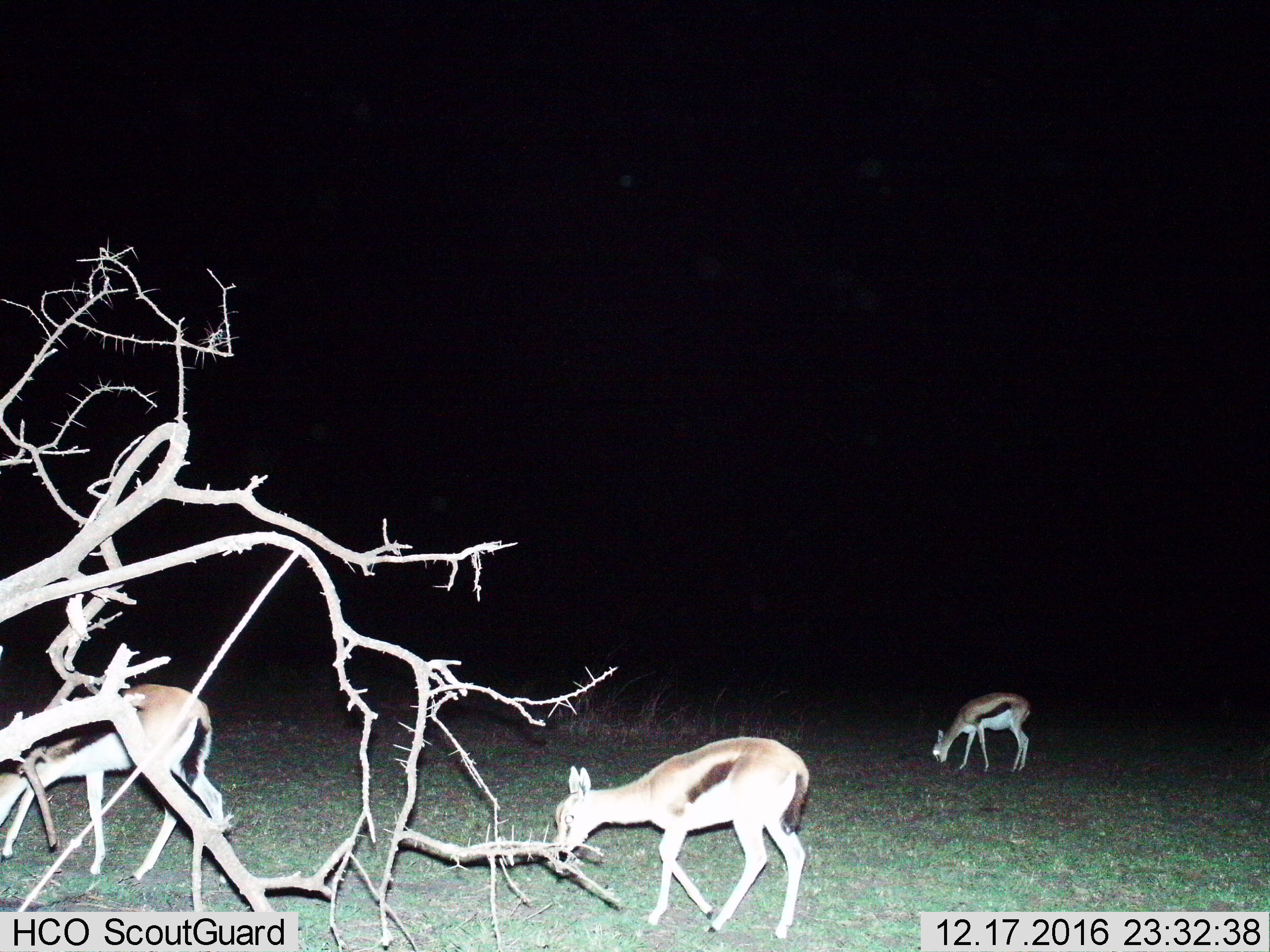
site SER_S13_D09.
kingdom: Animalia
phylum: Chordata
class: Mammalia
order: Artiodactyla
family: Bovidae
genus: Eudorcas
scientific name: Eudorcas thomsonii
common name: thomson's gazelle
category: gazellethomsons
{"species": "gazellethomsons (thomson's gazelle) (Eudorcas thomsonii)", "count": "3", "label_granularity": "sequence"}